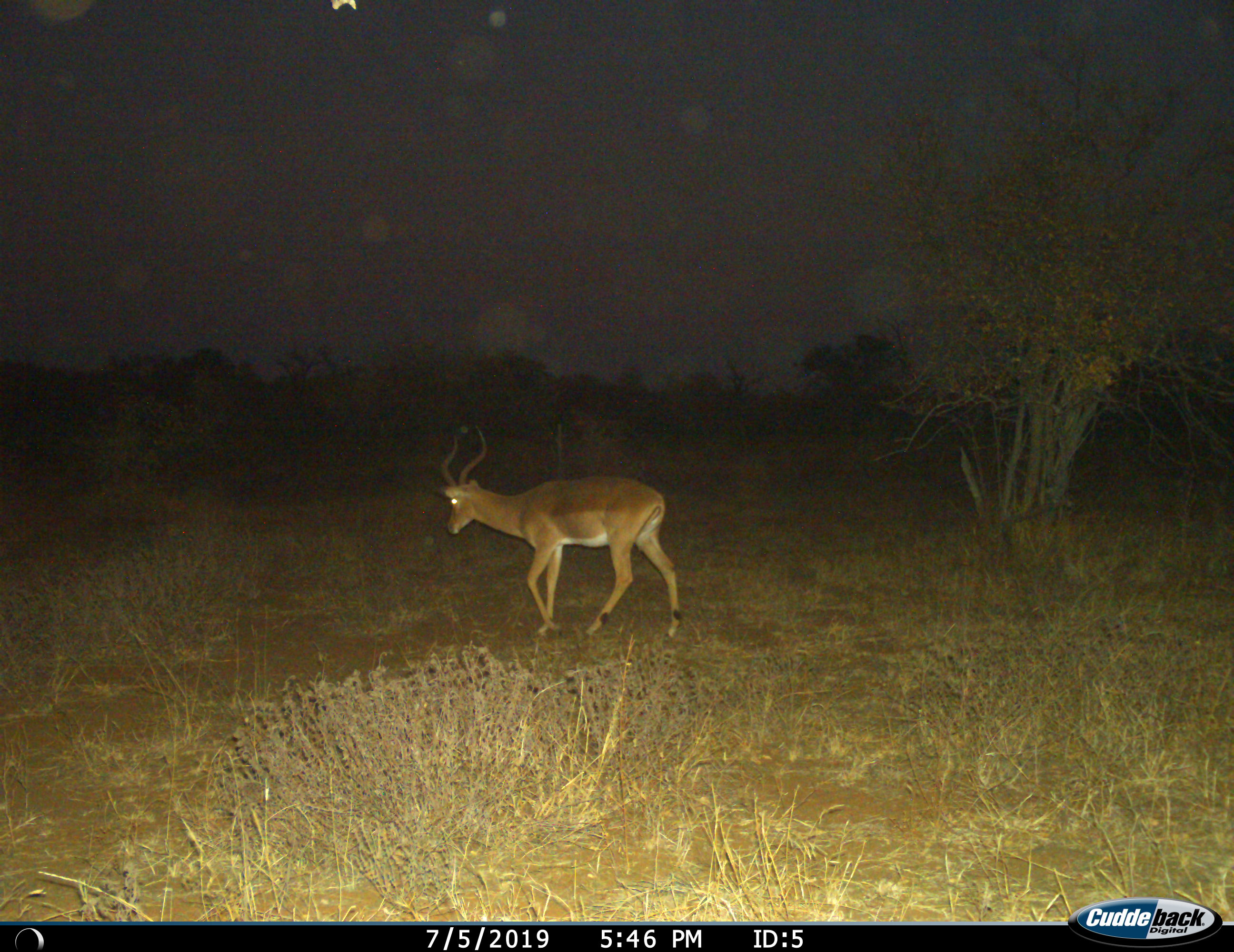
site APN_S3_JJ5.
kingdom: Animalia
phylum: Chordata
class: Mammalia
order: Artiodactyla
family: Bovidae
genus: Aepyceros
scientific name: Aepyceros melampus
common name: impala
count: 1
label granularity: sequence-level